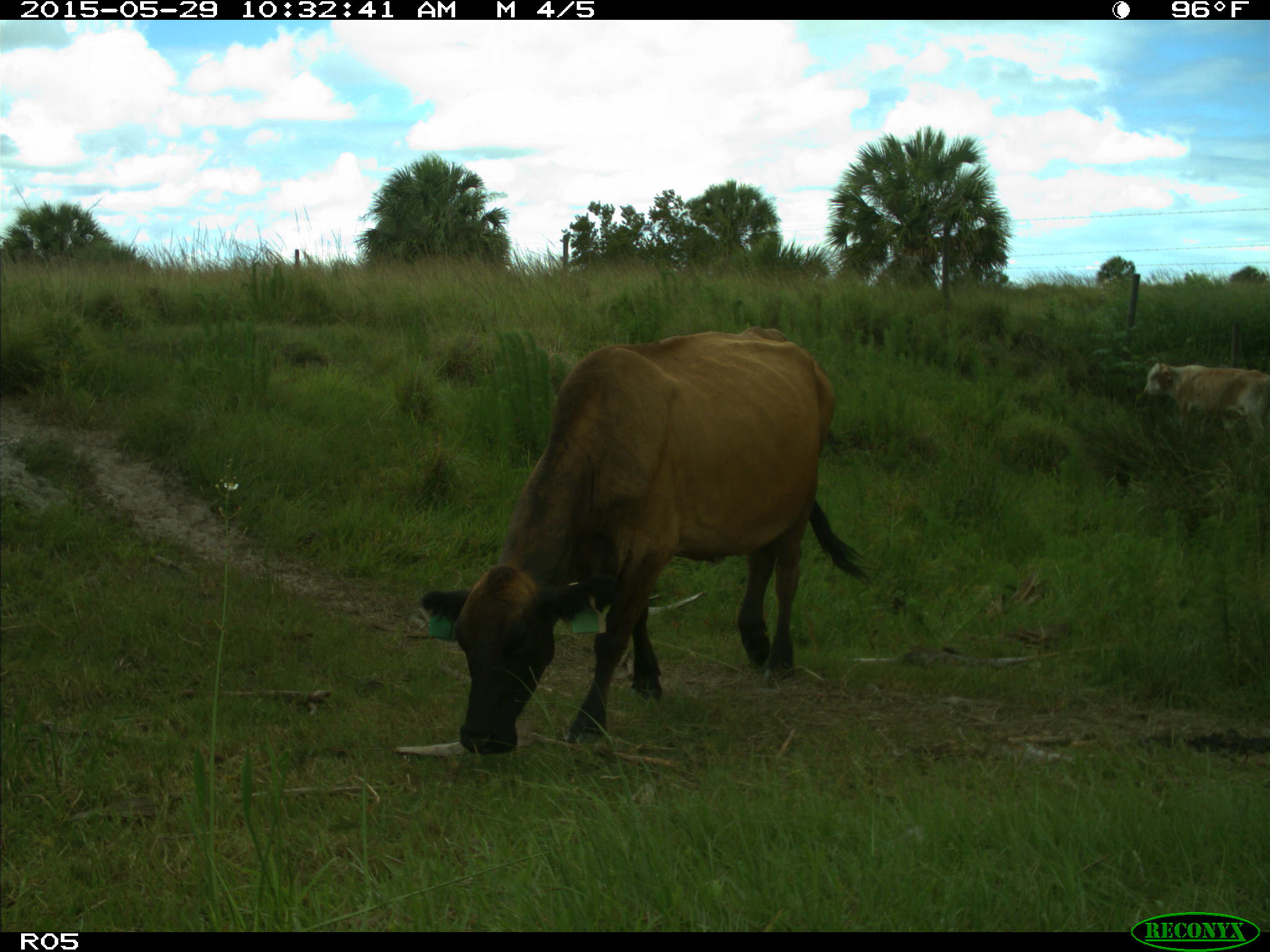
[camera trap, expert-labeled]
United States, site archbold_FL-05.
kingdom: Animalia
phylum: Chordata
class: Mammalia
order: Artiodactyla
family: Bovidae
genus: Bos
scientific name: Bos taurus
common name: domestic cow